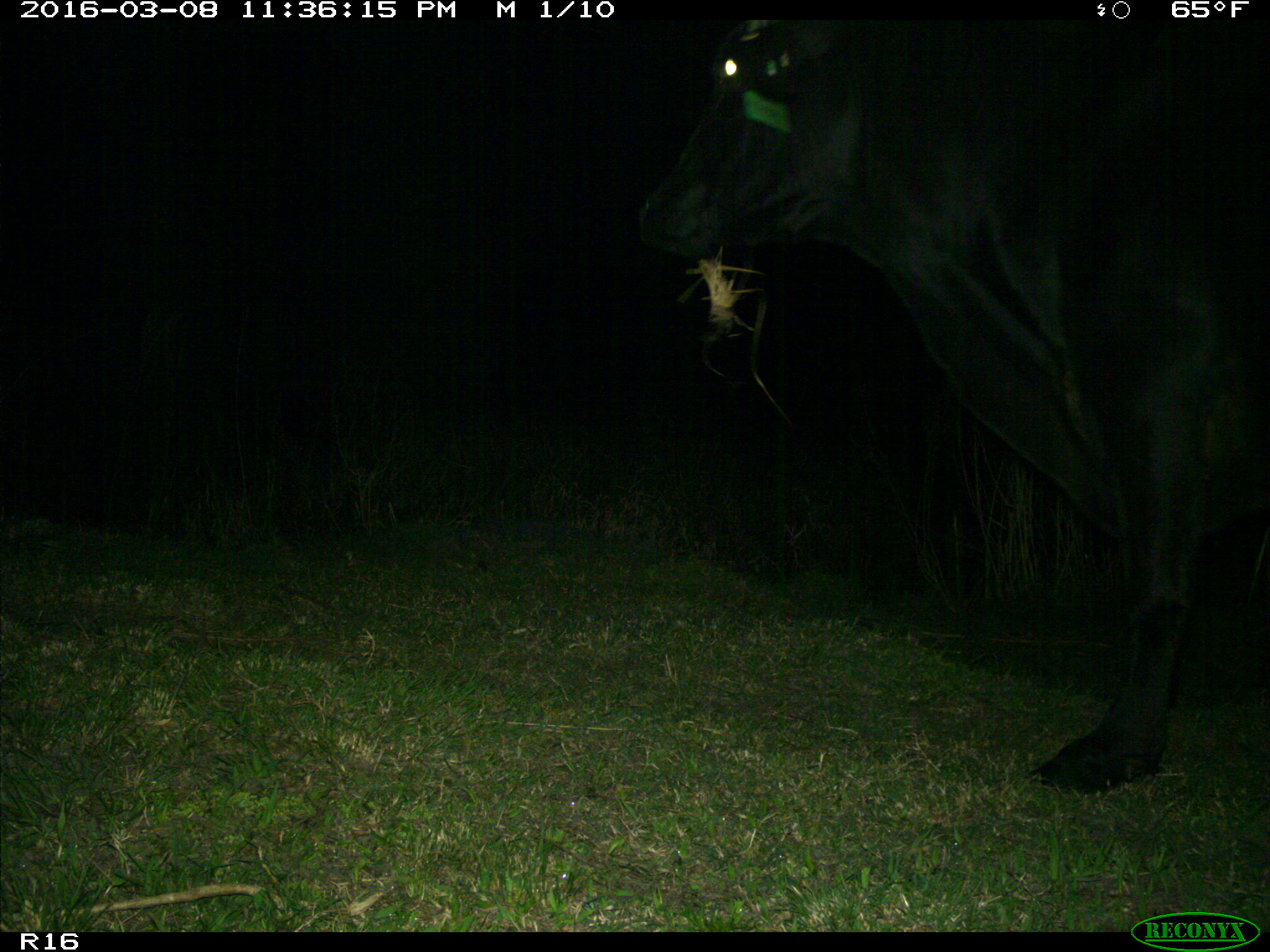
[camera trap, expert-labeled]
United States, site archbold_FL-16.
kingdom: Animalia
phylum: Chordata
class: Mammalia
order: Artiodactyla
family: Bovidae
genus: Bos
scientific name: Bos taurus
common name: domestic cow